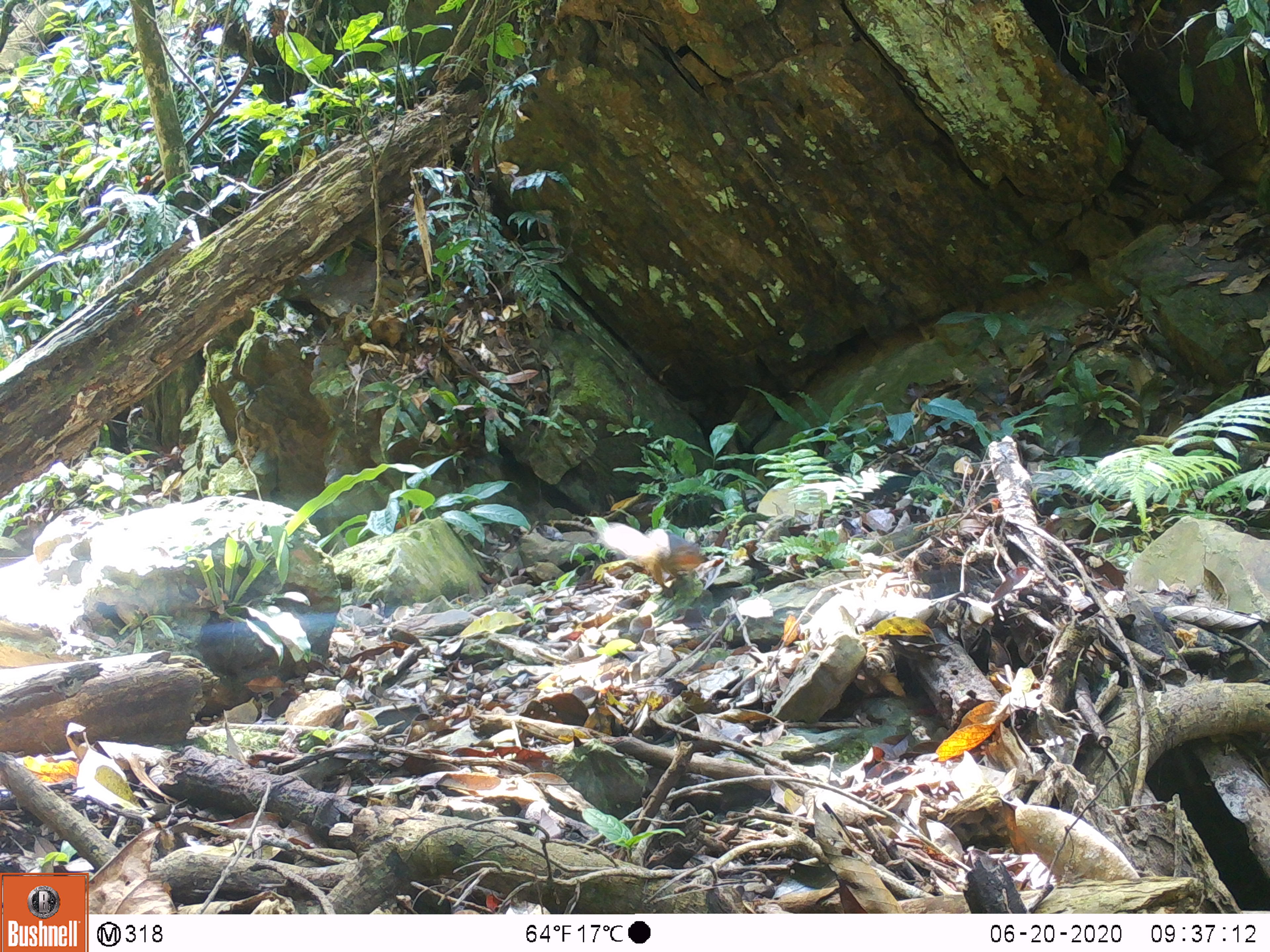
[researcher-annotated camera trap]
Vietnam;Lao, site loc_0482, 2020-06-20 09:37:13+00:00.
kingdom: Animalia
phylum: Chordata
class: Mammalia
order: Rodentia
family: Sciuridae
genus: Dremomys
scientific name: Dremomys rufigenis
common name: red-cheeked squirrel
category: red cheeked squirrel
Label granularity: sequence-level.